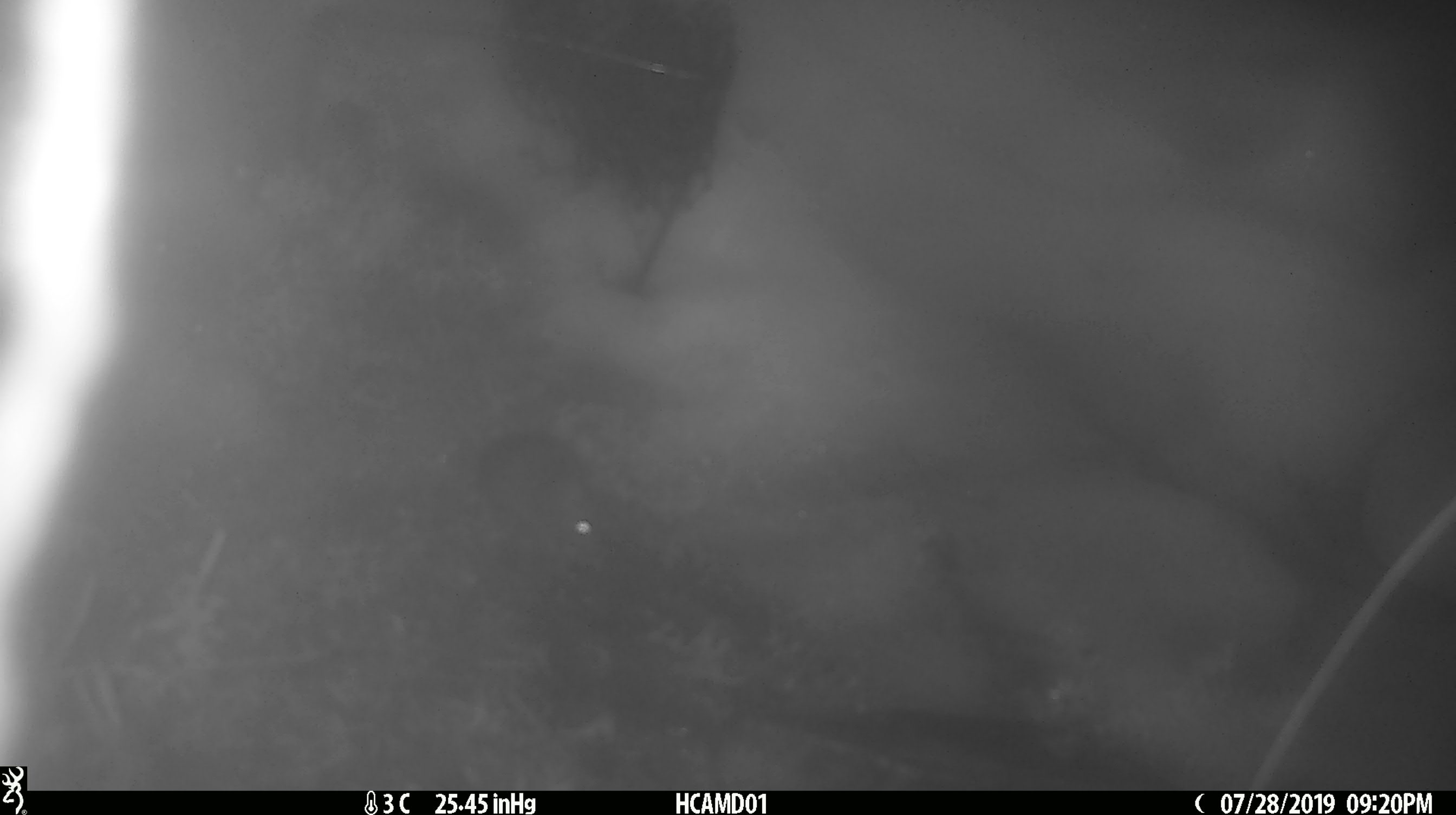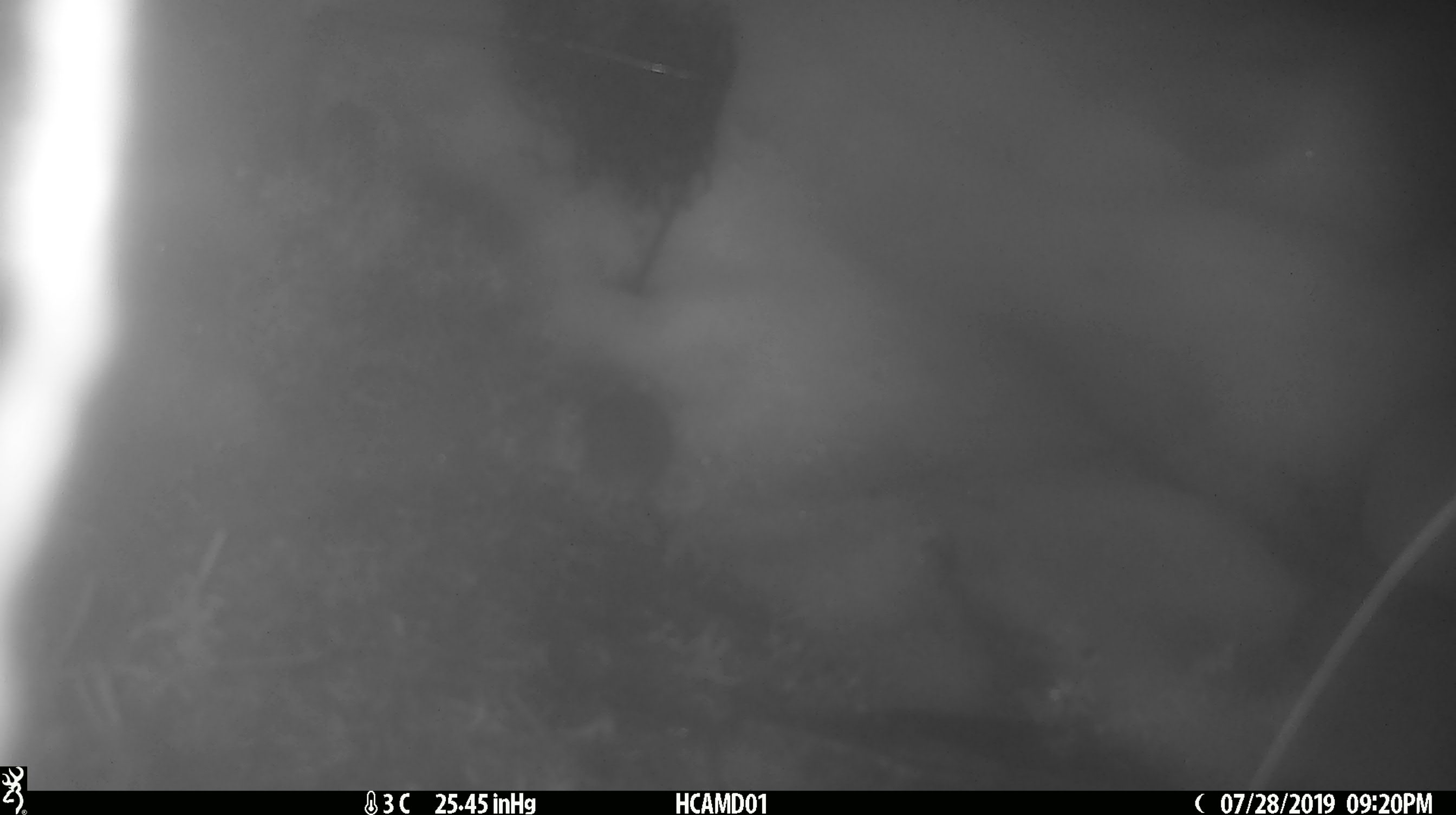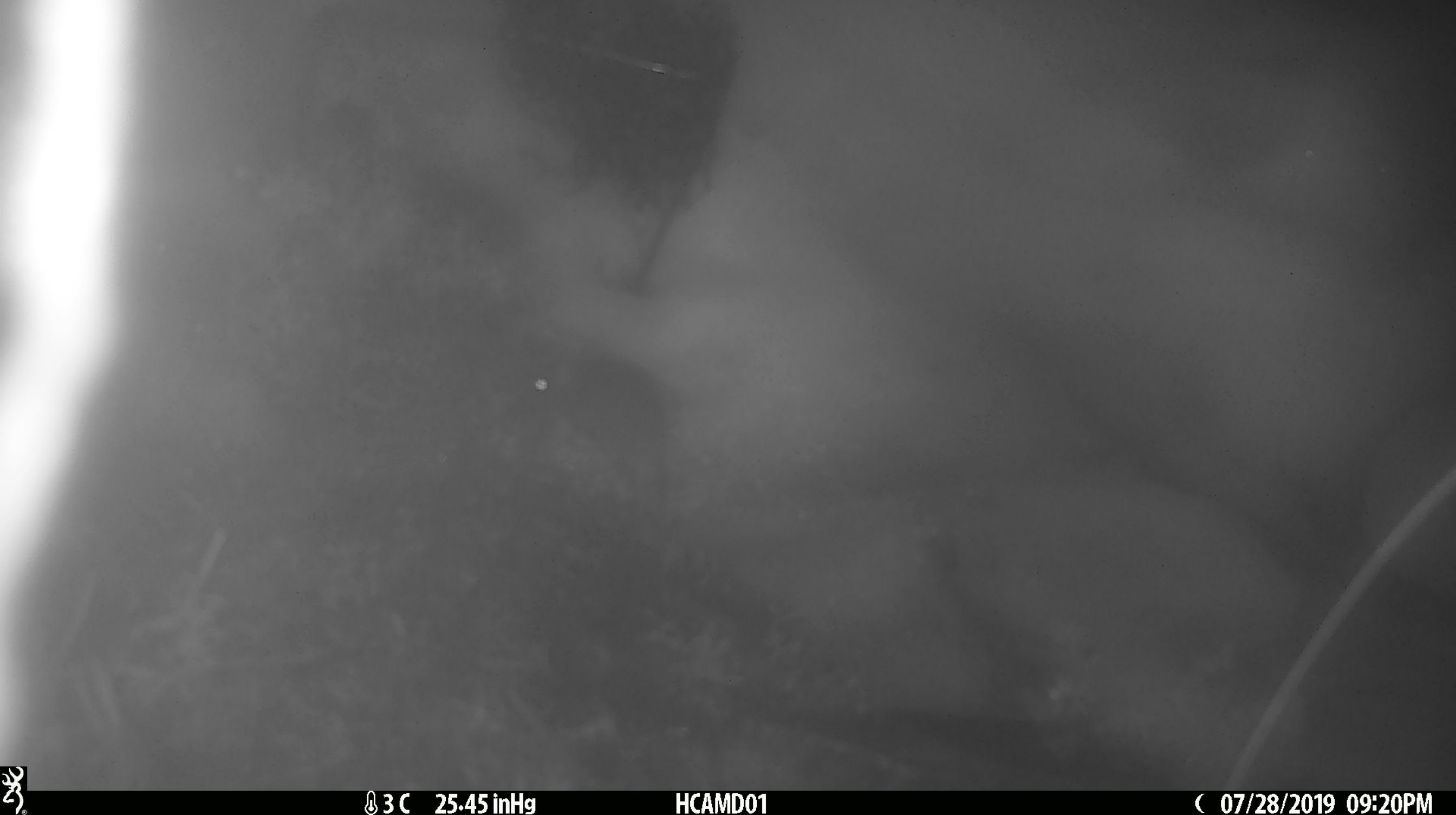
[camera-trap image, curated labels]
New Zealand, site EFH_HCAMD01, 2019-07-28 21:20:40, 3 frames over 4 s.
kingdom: Animalia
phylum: Chordata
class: Mammalia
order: Rodentia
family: Muridae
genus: Mus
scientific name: Mus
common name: mouse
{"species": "mouse (Mus)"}